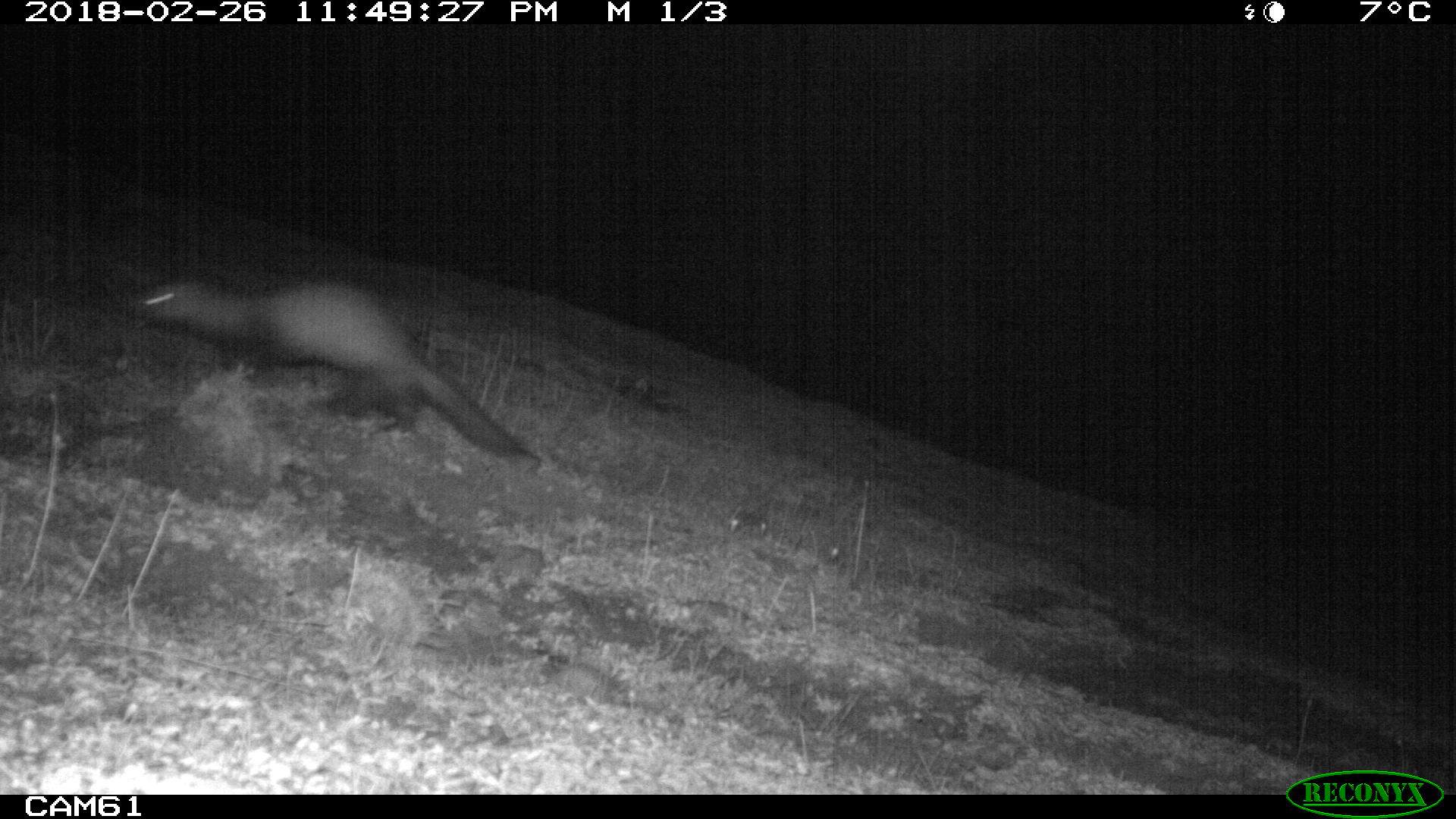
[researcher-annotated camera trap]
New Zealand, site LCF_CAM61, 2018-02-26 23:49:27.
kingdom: Animalia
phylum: Chordata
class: Mammalia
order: Carnivora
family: Mustelidae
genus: Mustela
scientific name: Mustela furo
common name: ferret